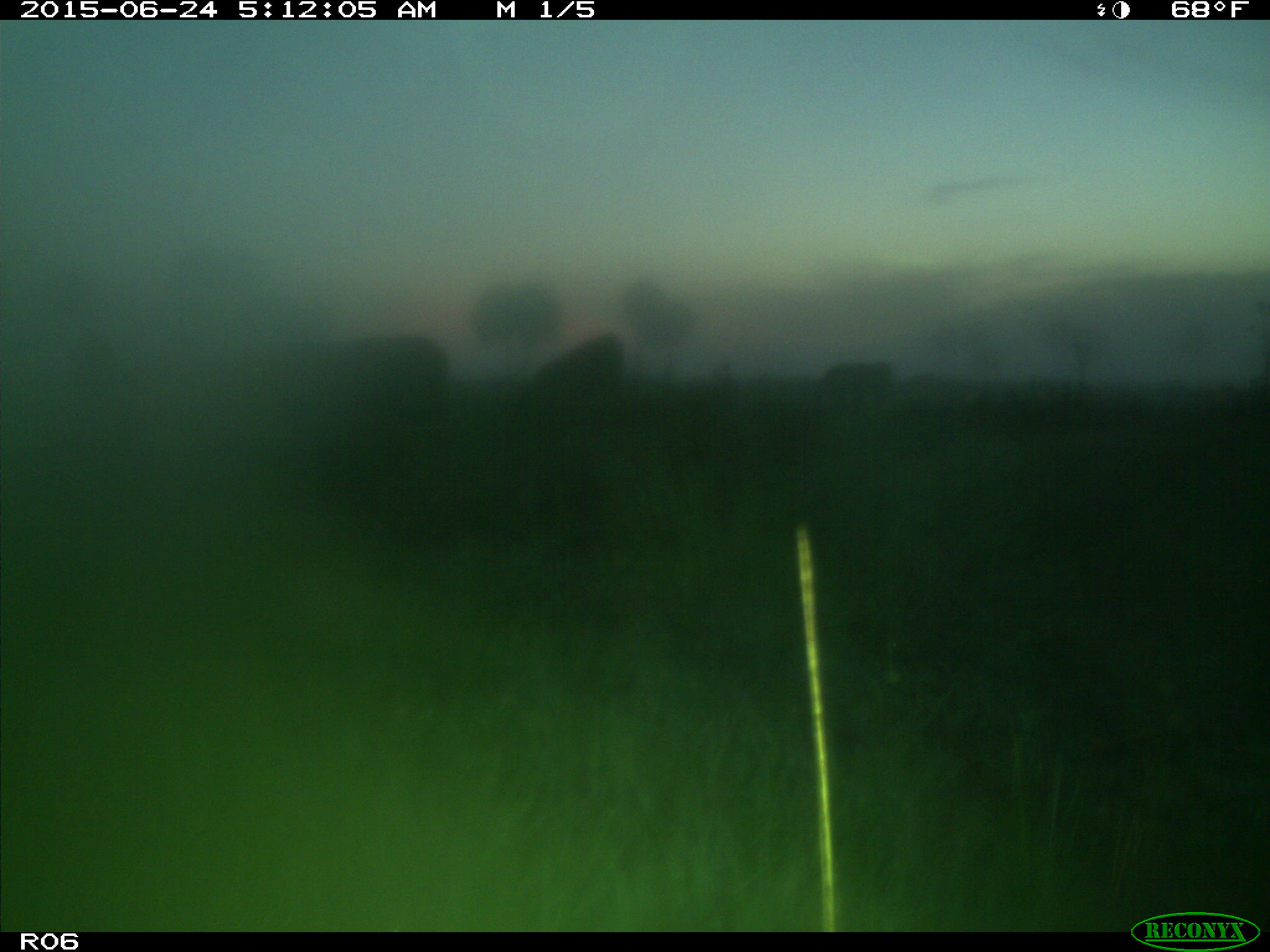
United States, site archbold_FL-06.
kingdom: Animalia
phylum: Chordata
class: Mammalia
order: Artiodactyla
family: Bovidae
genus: Bos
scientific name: Bos taurus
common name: domestic cow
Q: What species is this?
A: Bos taurus (domestic cow).